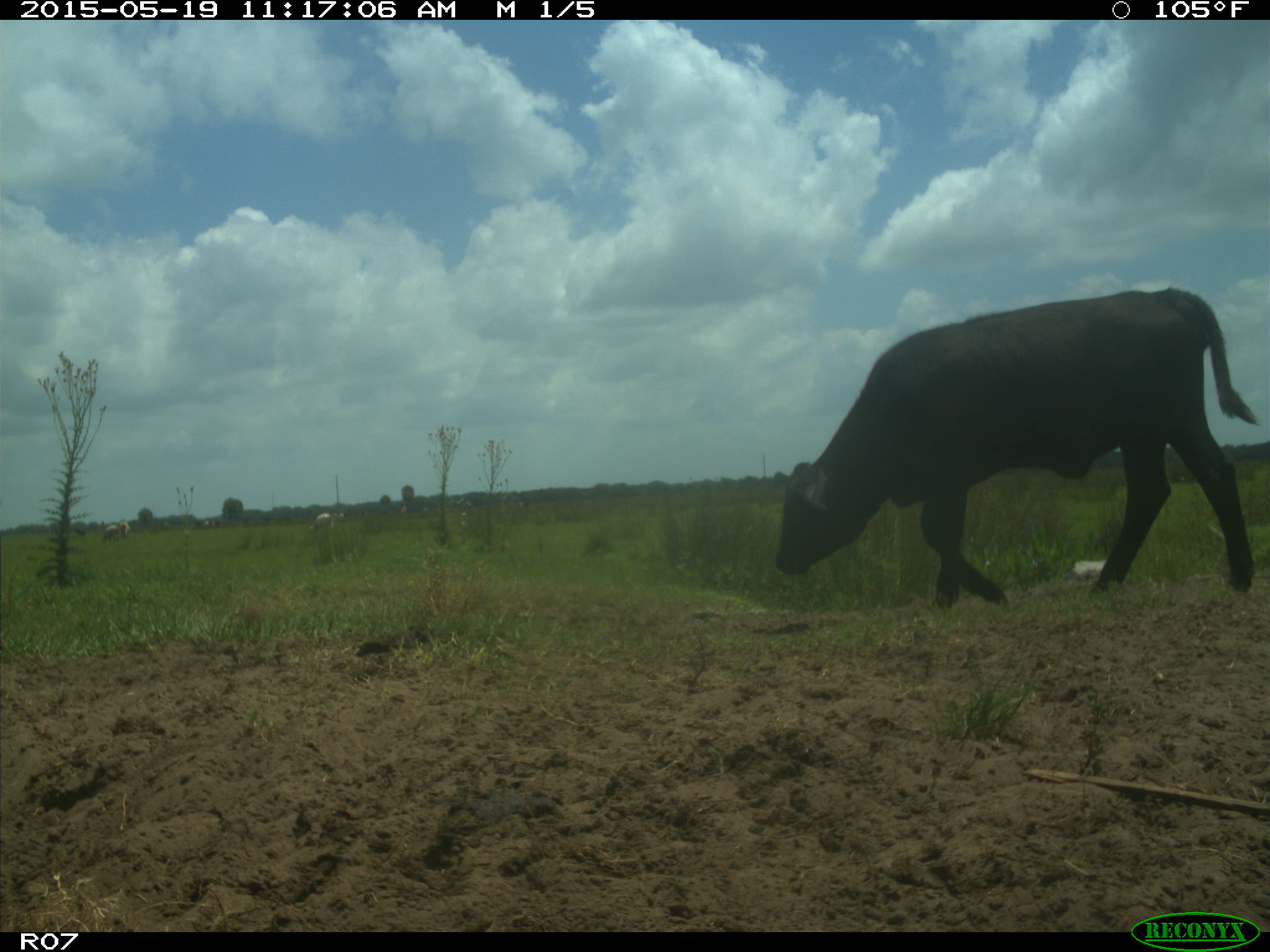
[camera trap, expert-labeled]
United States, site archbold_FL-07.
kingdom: Animalia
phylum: Chordata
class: Mammalia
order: Artiodactyla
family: Bovidae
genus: Bos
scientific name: Bos taurus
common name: domestic cow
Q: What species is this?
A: Bos taurus (domestic cow).